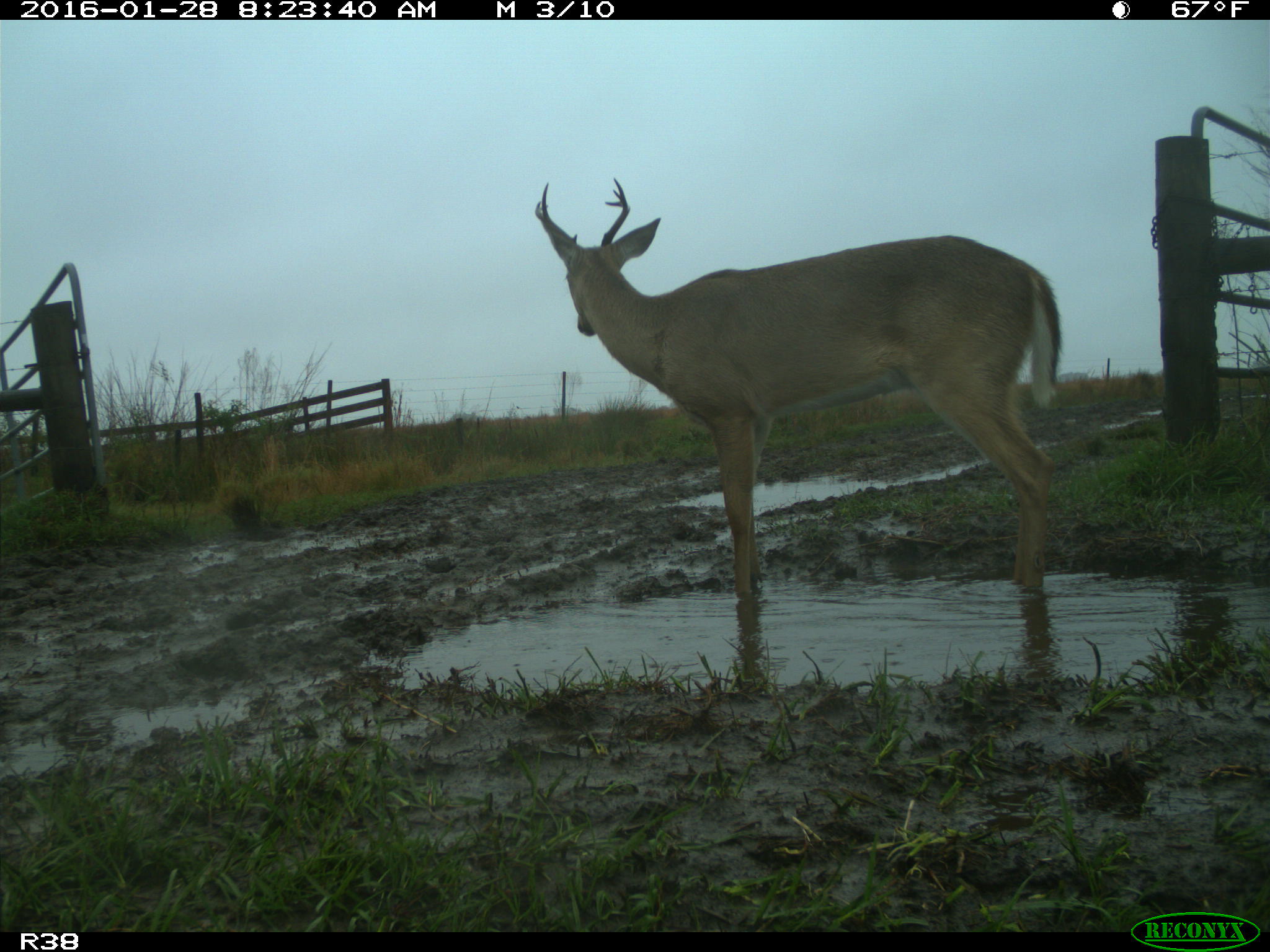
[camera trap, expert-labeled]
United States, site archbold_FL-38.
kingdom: Animalia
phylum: Chordata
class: Mammalia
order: Artiodactyla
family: Cervidae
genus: Odocoileus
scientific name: Odocoileus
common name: deer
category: unidentified deer